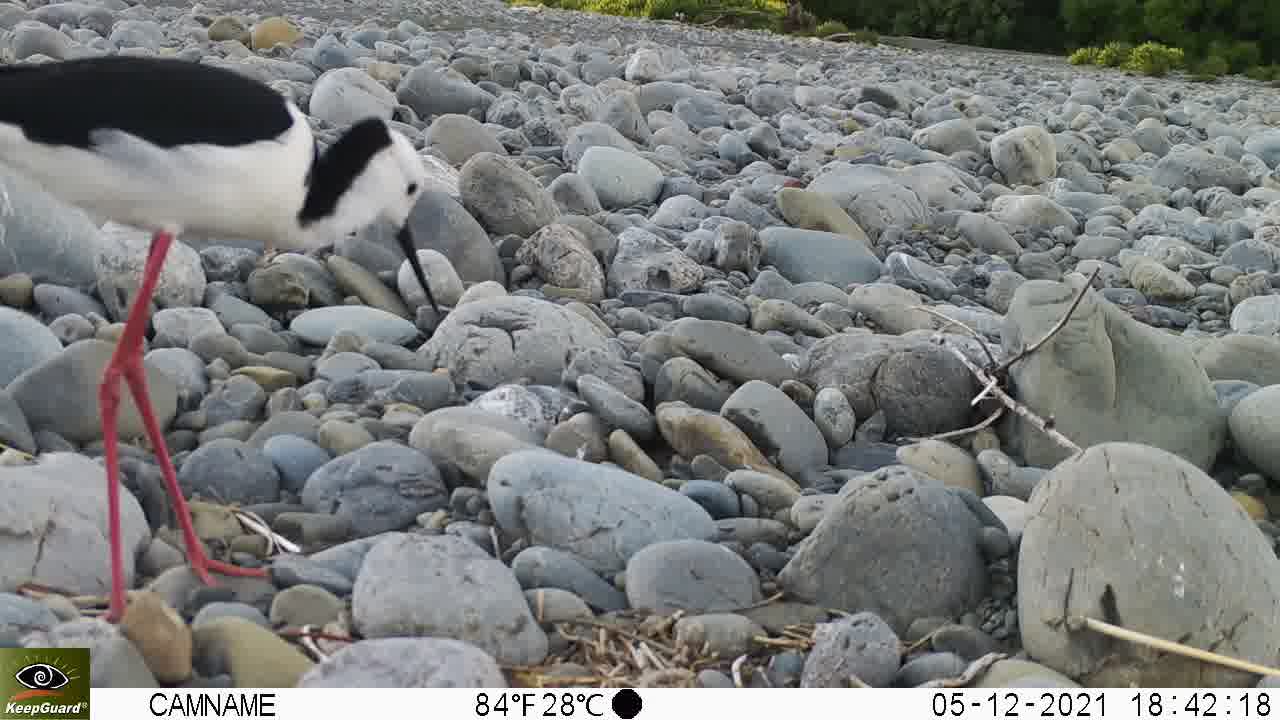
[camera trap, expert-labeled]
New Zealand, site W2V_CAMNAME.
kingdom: Animalia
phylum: Chordata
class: Aves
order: Charadriiformes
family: Recurvirostridae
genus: Himantopus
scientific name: Himantopus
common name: stilt